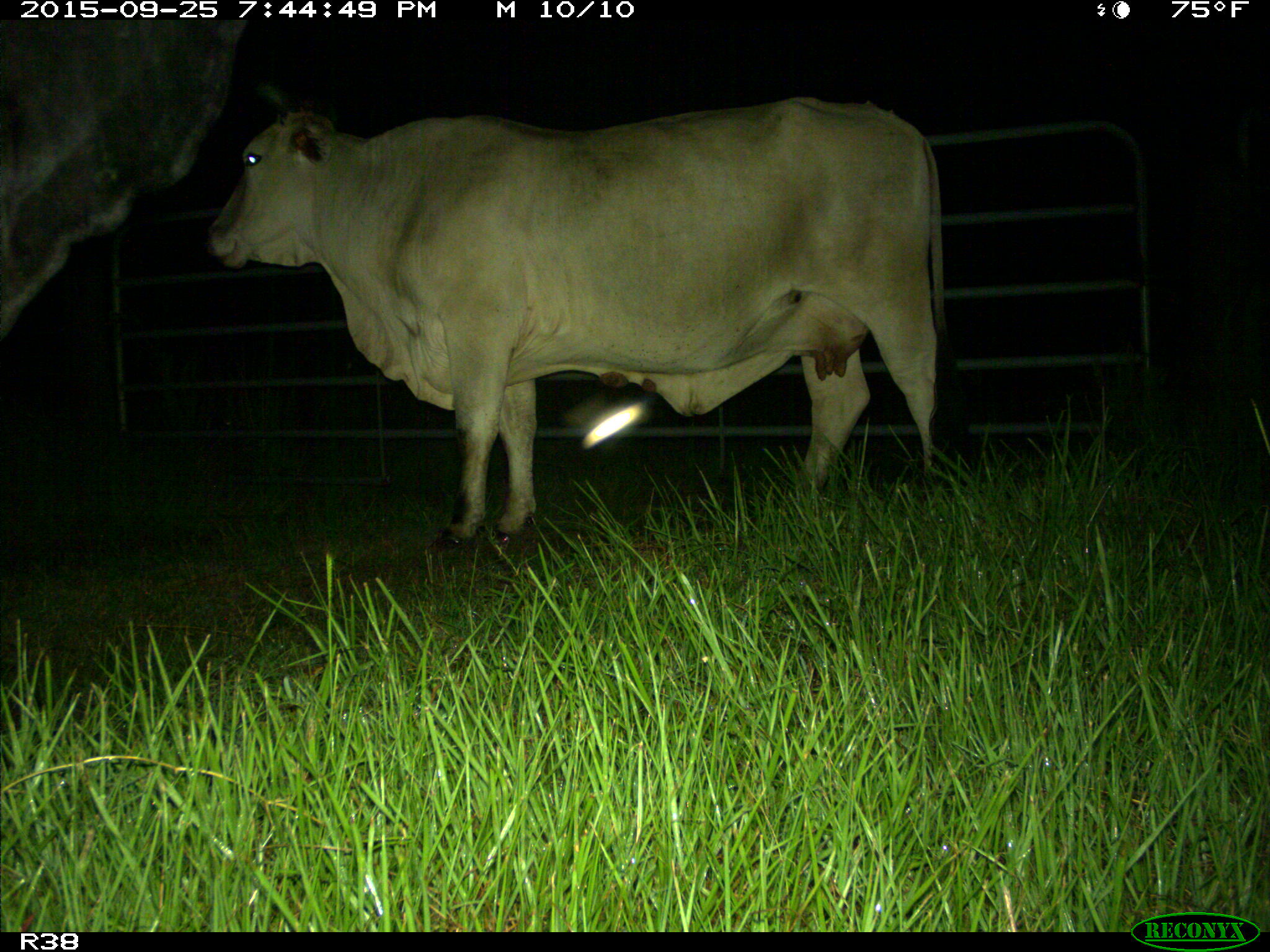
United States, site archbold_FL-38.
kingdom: Animalia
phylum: Chordata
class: Mammalia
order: Artiodactyla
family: Bovidae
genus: Bos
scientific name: Bos taurus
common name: domestic cow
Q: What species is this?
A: Bos taurus (domestic cow).